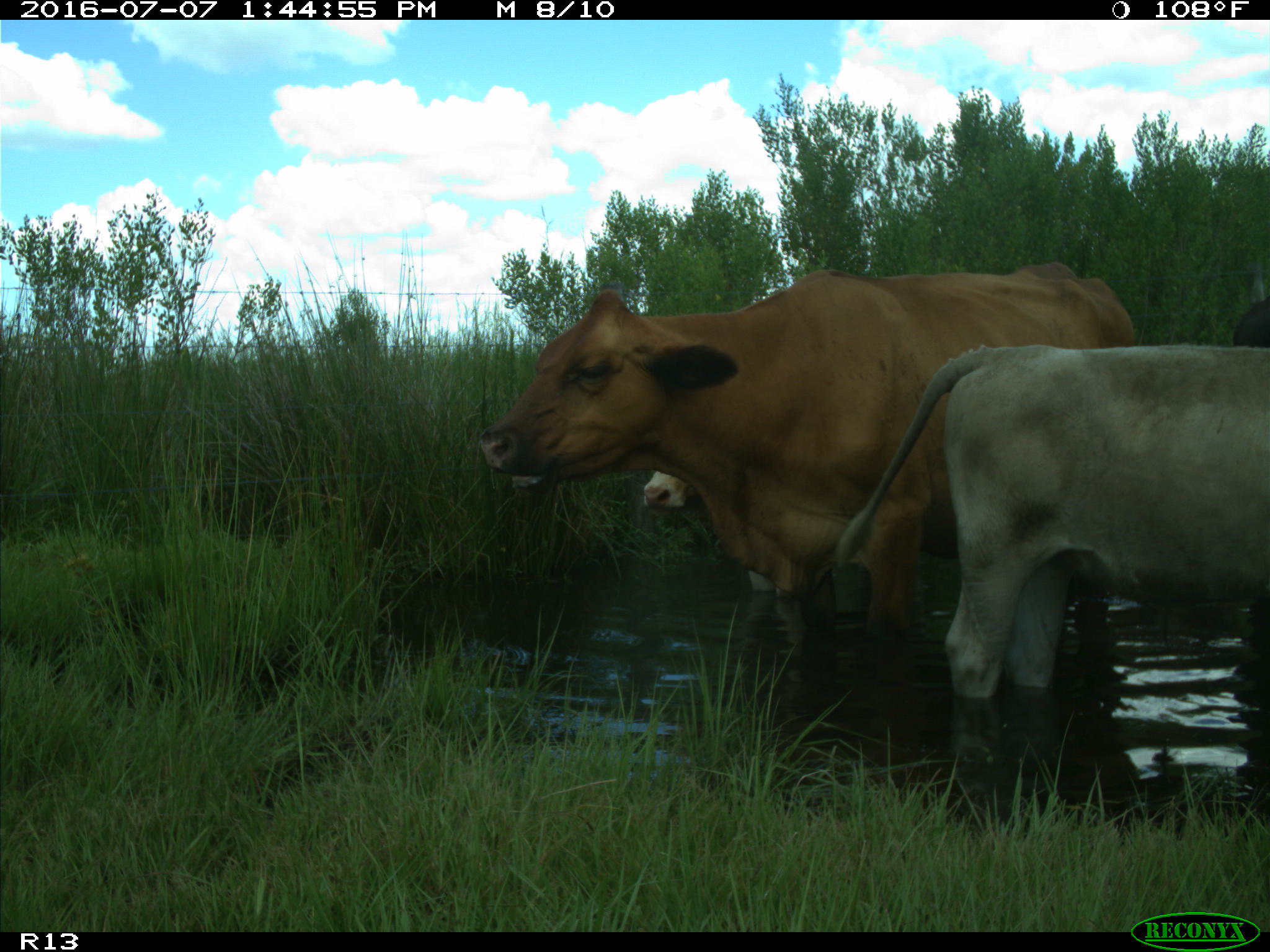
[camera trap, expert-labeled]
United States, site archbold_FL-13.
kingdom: Animalia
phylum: Chordata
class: Mammalia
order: Artiodactyla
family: Bovidae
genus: Bos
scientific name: Bos taurus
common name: domestic cow